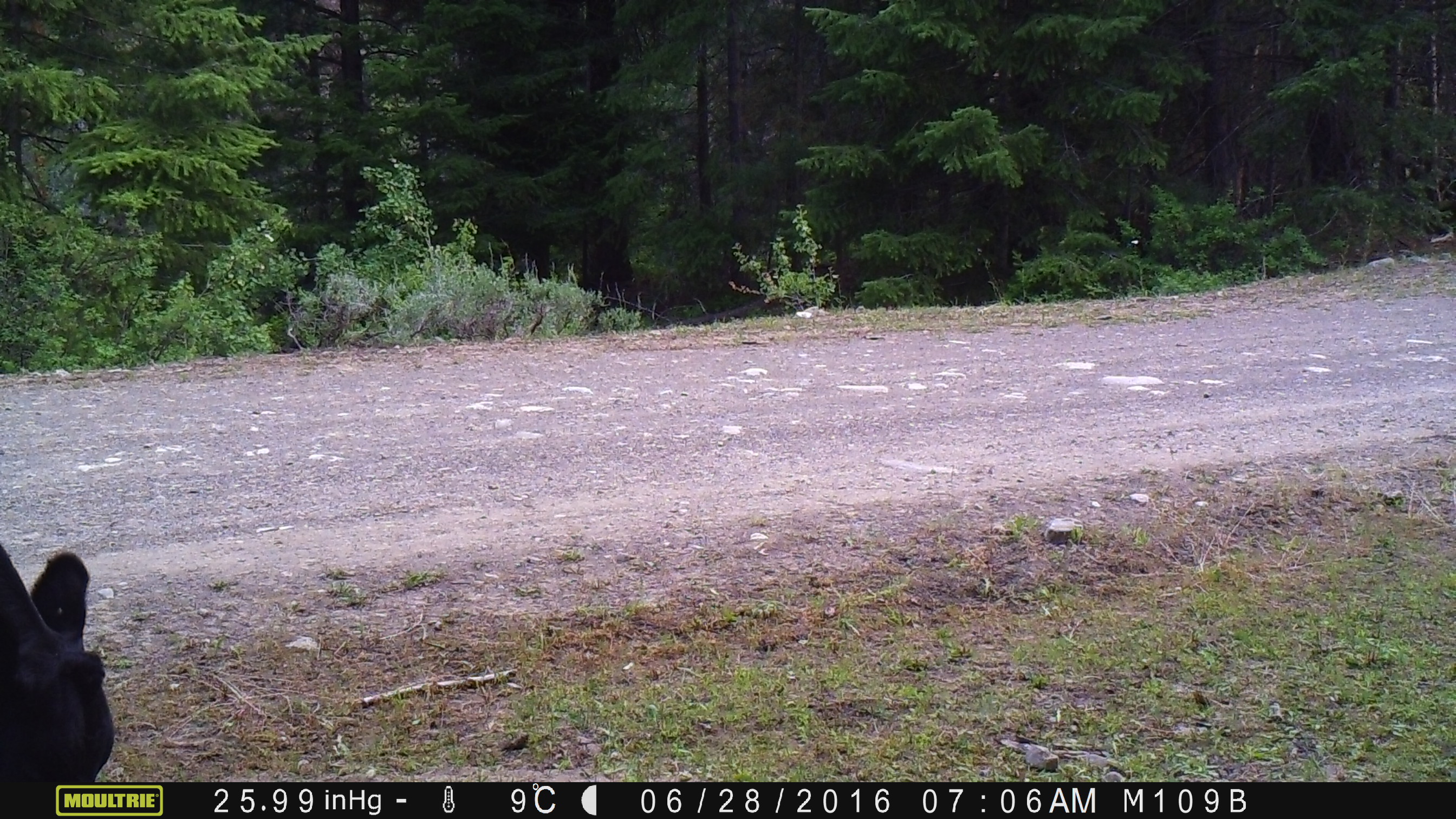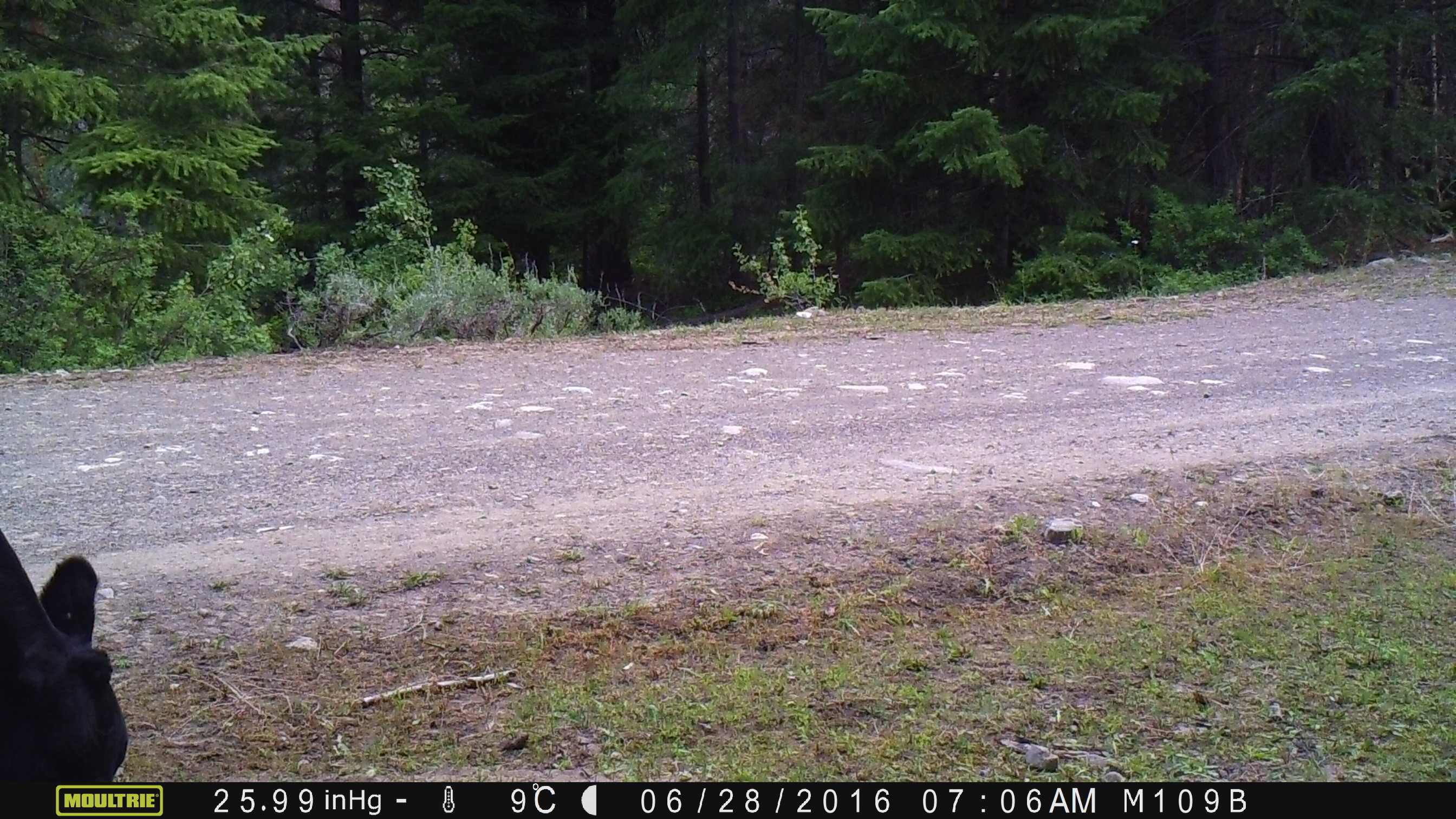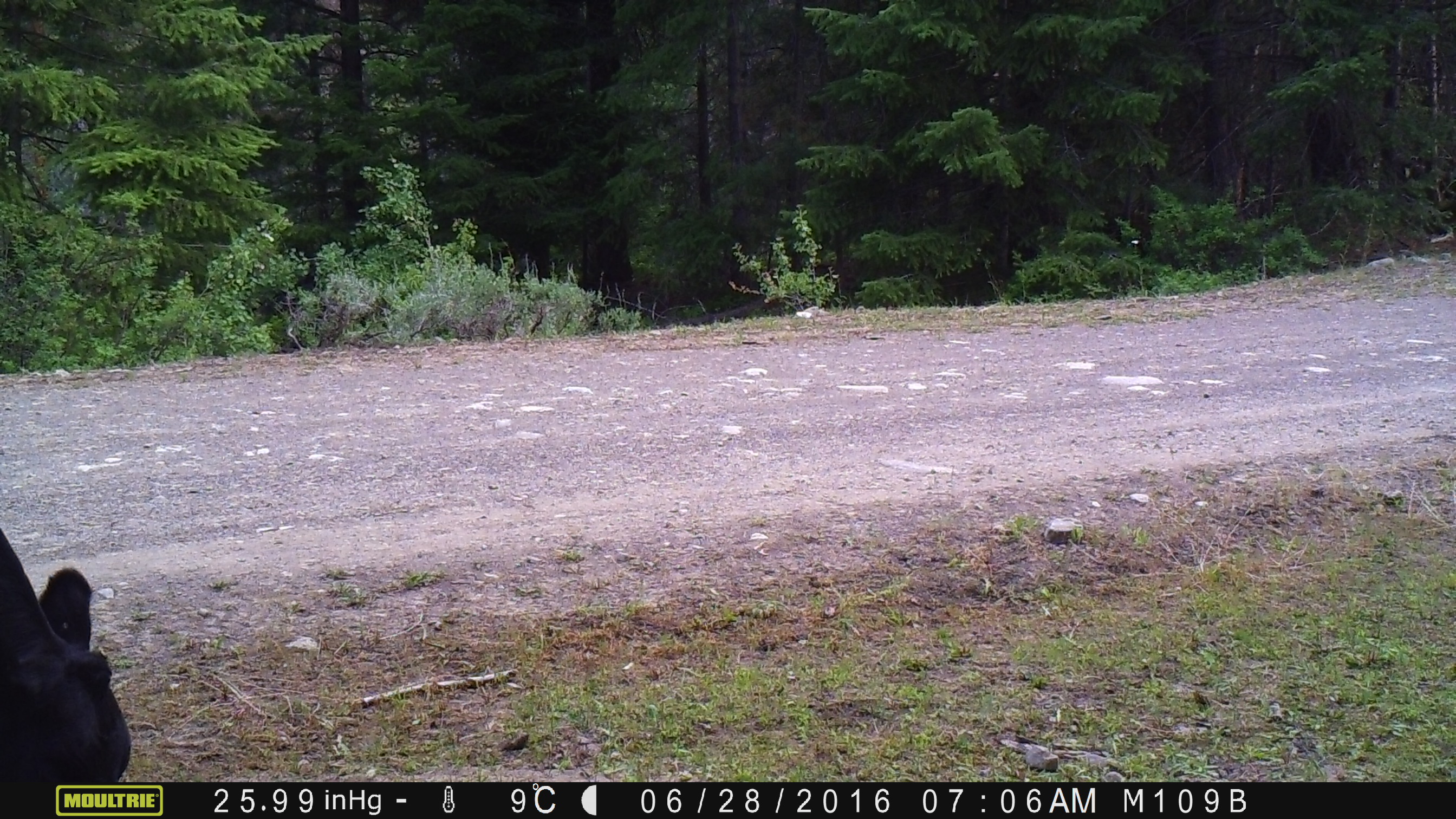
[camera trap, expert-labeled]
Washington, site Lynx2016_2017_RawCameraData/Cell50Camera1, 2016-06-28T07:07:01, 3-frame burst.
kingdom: Animalia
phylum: Chordata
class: Mammalia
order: Artiodactyla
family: Bovidae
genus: Bos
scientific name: Bos taurus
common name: domestic cattle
Domestic cattle (Bos taurus). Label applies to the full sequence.